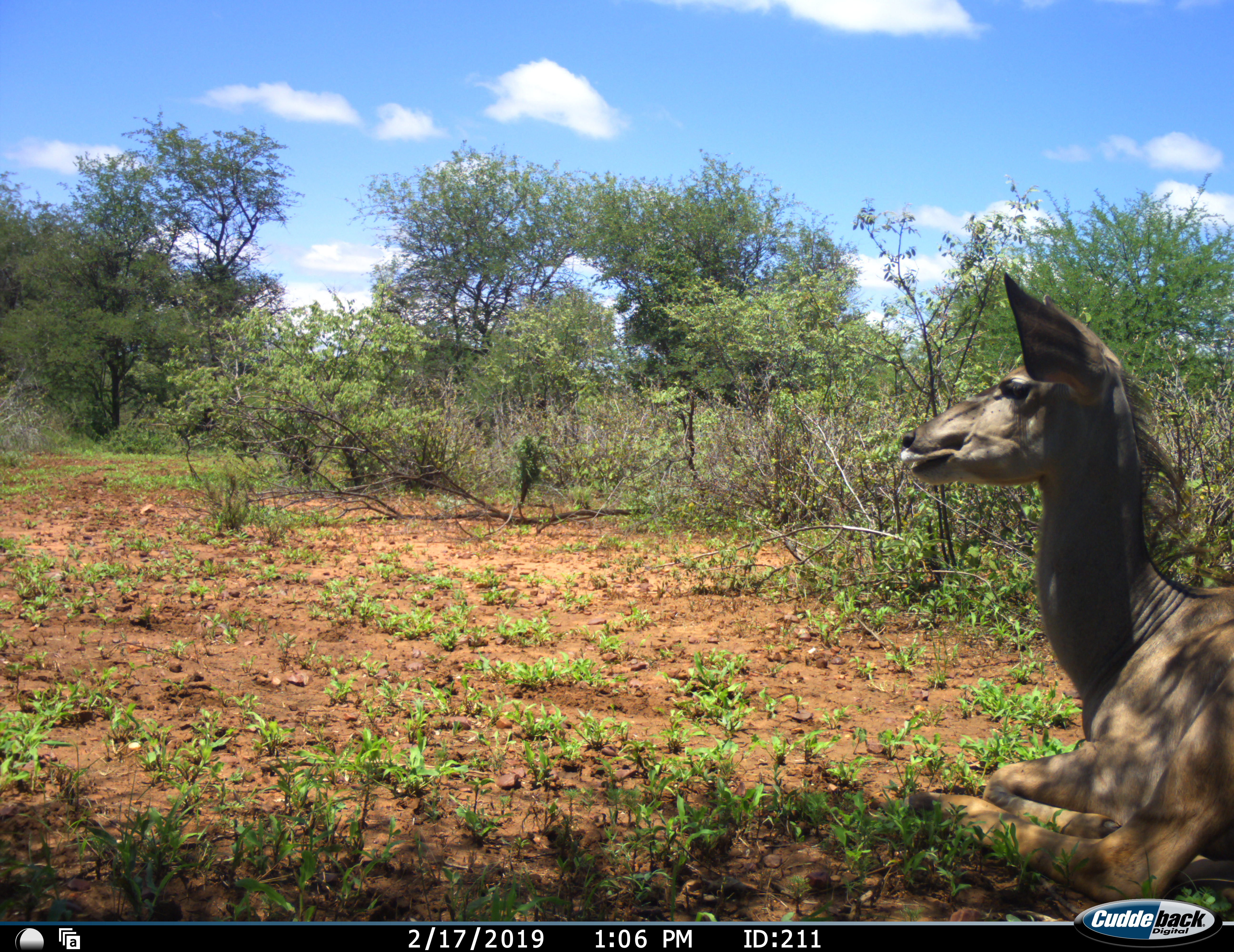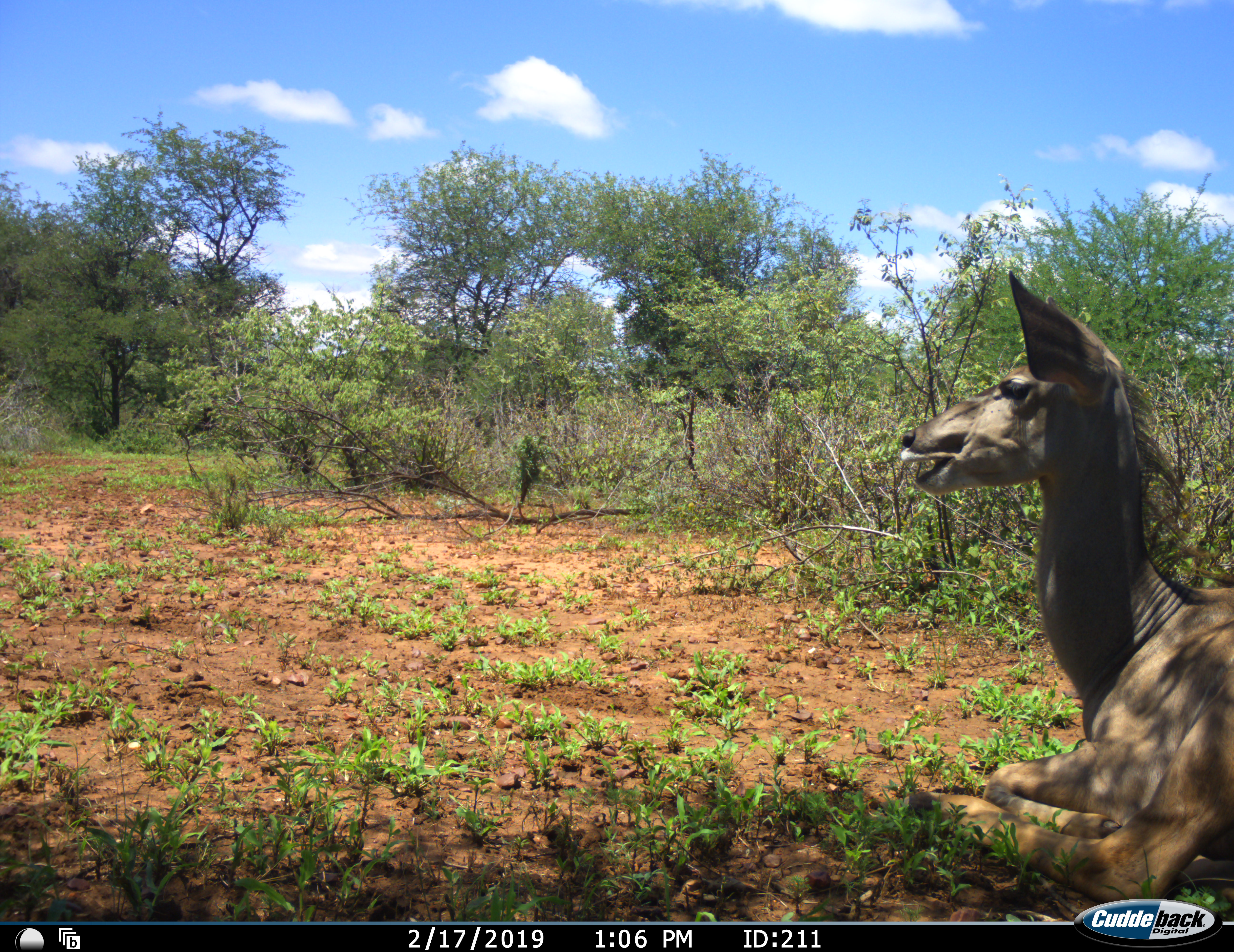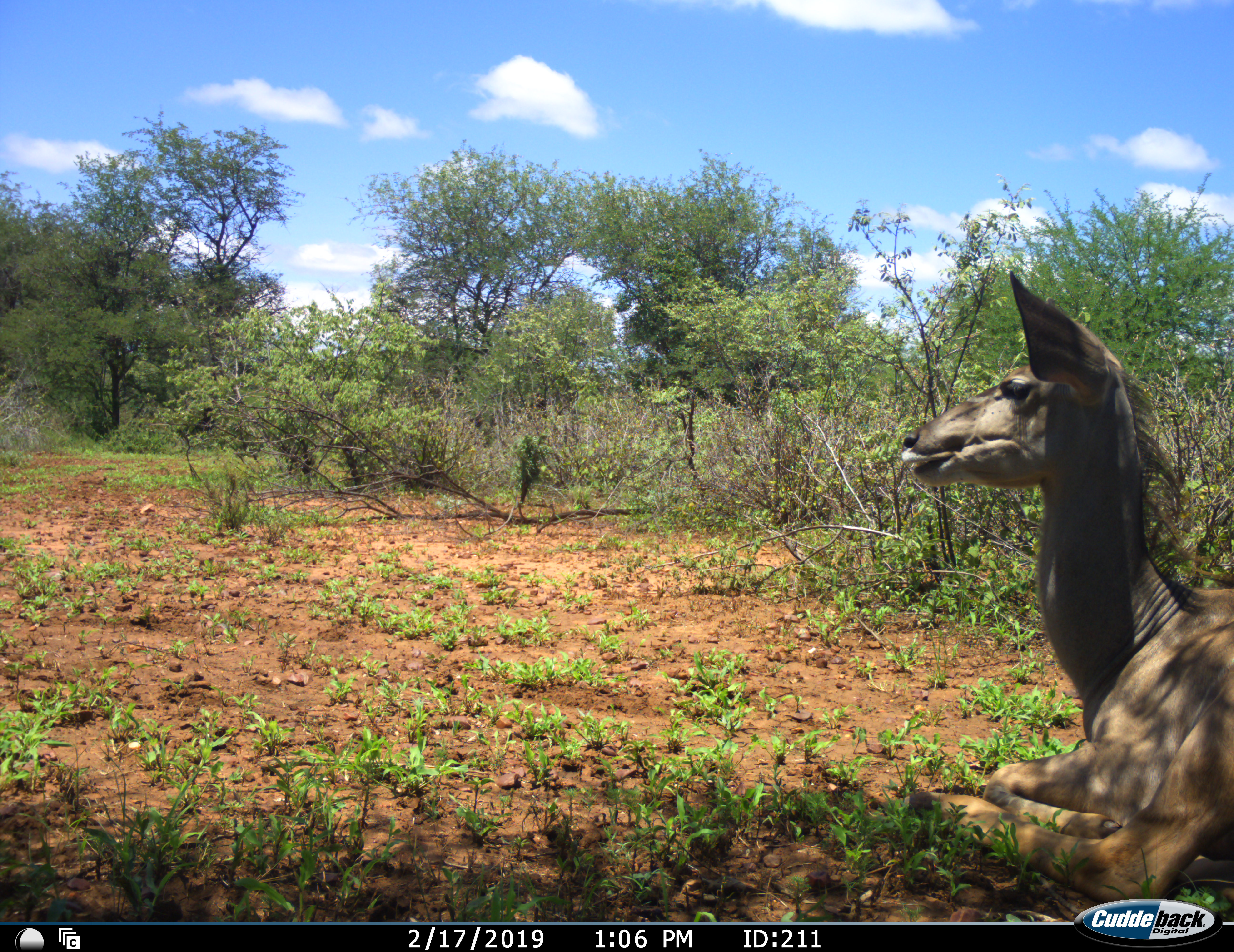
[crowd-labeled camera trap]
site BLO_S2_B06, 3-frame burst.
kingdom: Animalia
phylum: Chordata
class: Mammalia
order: Artiodactyla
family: Bovidae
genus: Tragelaphus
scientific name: Tragelaphus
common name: kudu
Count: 1.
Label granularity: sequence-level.